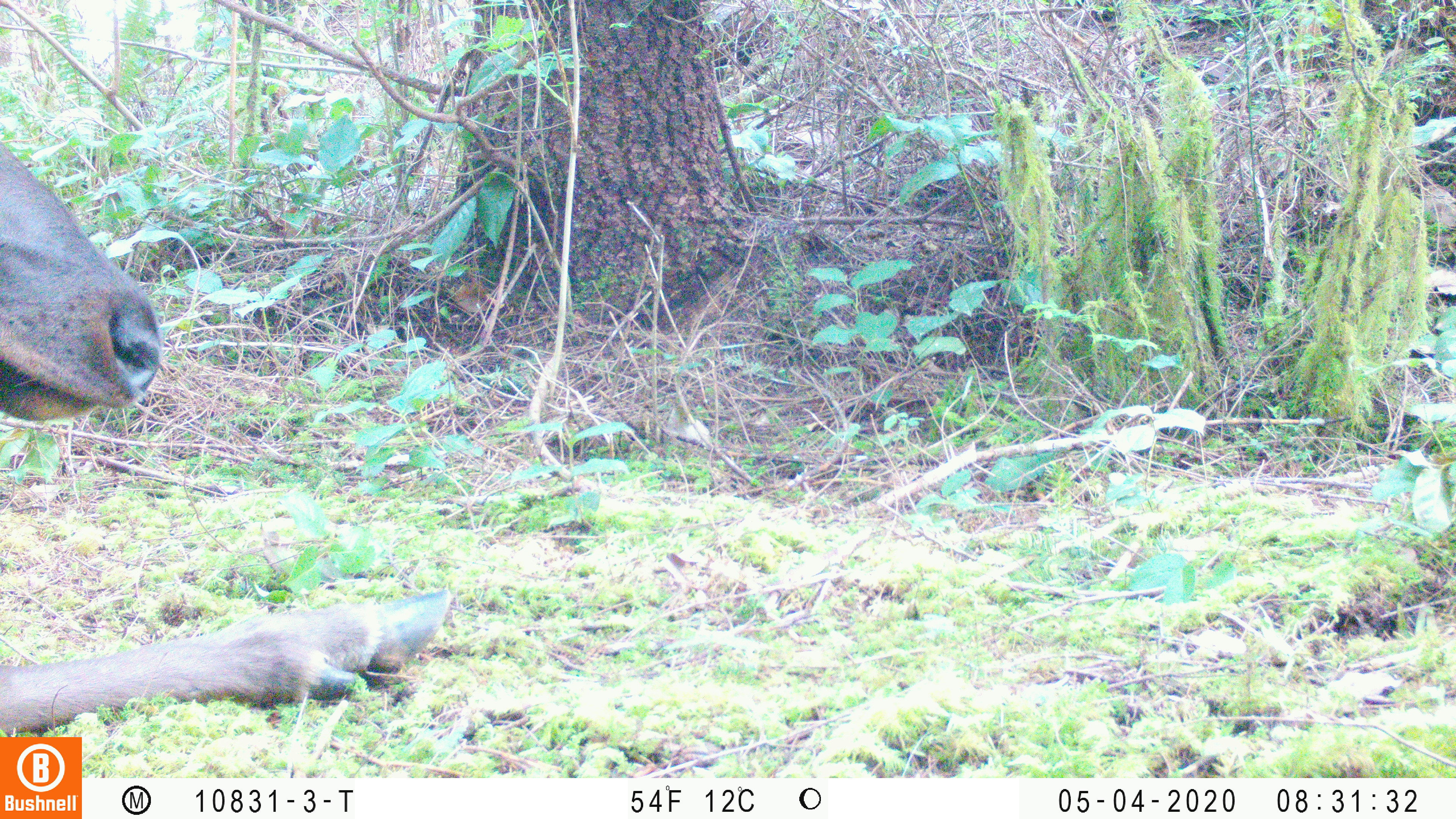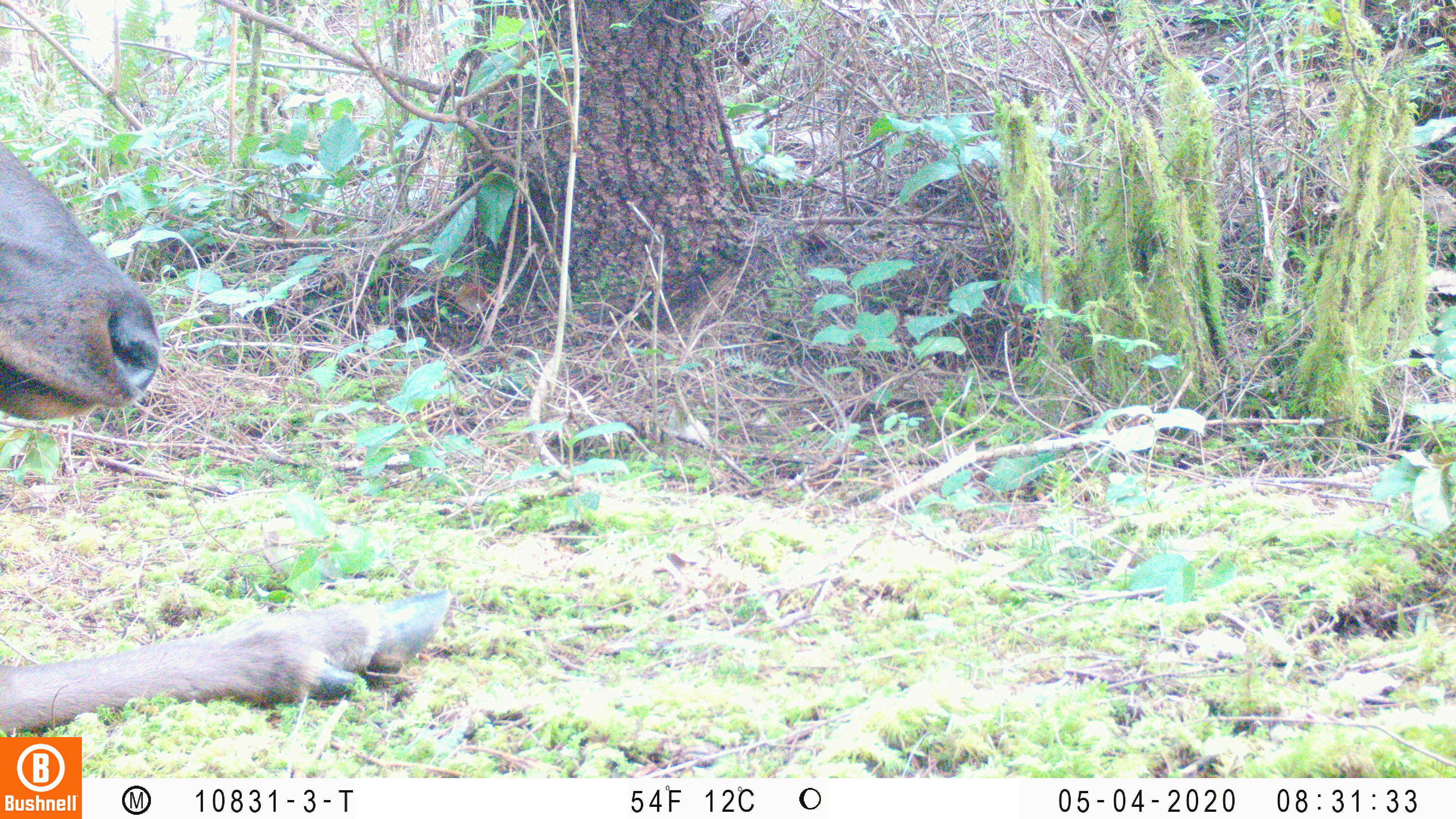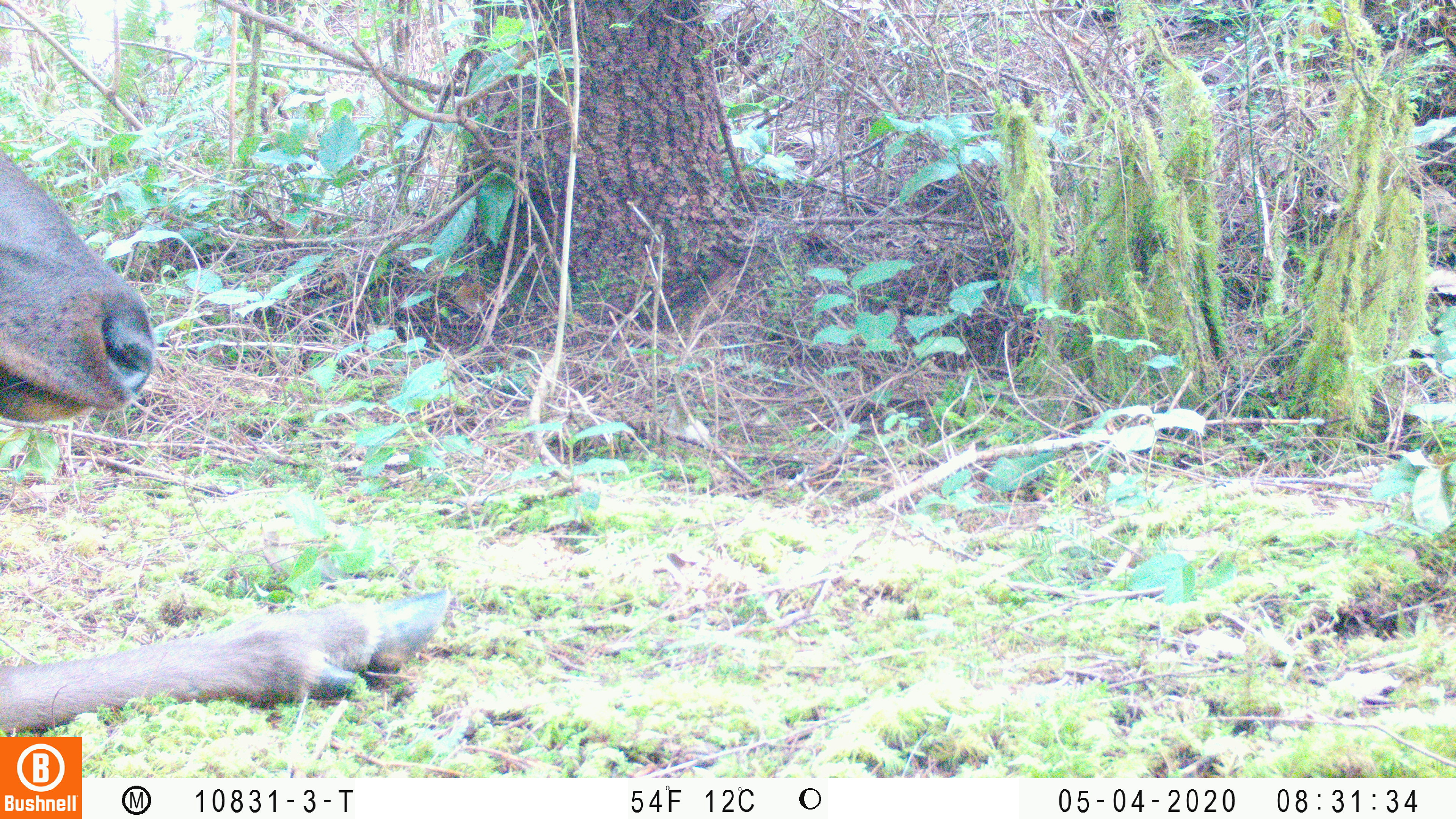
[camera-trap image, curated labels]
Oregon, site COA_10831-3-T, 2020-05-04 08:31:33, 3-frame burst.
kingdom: Animalia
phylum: Chordata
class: Mammalia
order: Artiodactyla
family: Cervidae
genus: Cervus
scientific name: Cervus canadensis roosevelti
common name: roosevelt elk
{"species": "roosevelt elk (Cervus canadensis roosevelti)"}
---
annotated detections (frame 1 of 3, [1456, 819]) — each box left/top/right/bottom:
roosevelt elk: 2/135/455/727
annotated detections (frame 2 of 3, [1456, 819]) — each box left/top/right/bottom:
roosevelt elk: 0/139/457/730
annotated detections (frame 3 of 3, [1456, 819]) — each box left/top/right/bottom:
roosevelt elk: 0/143/459/730